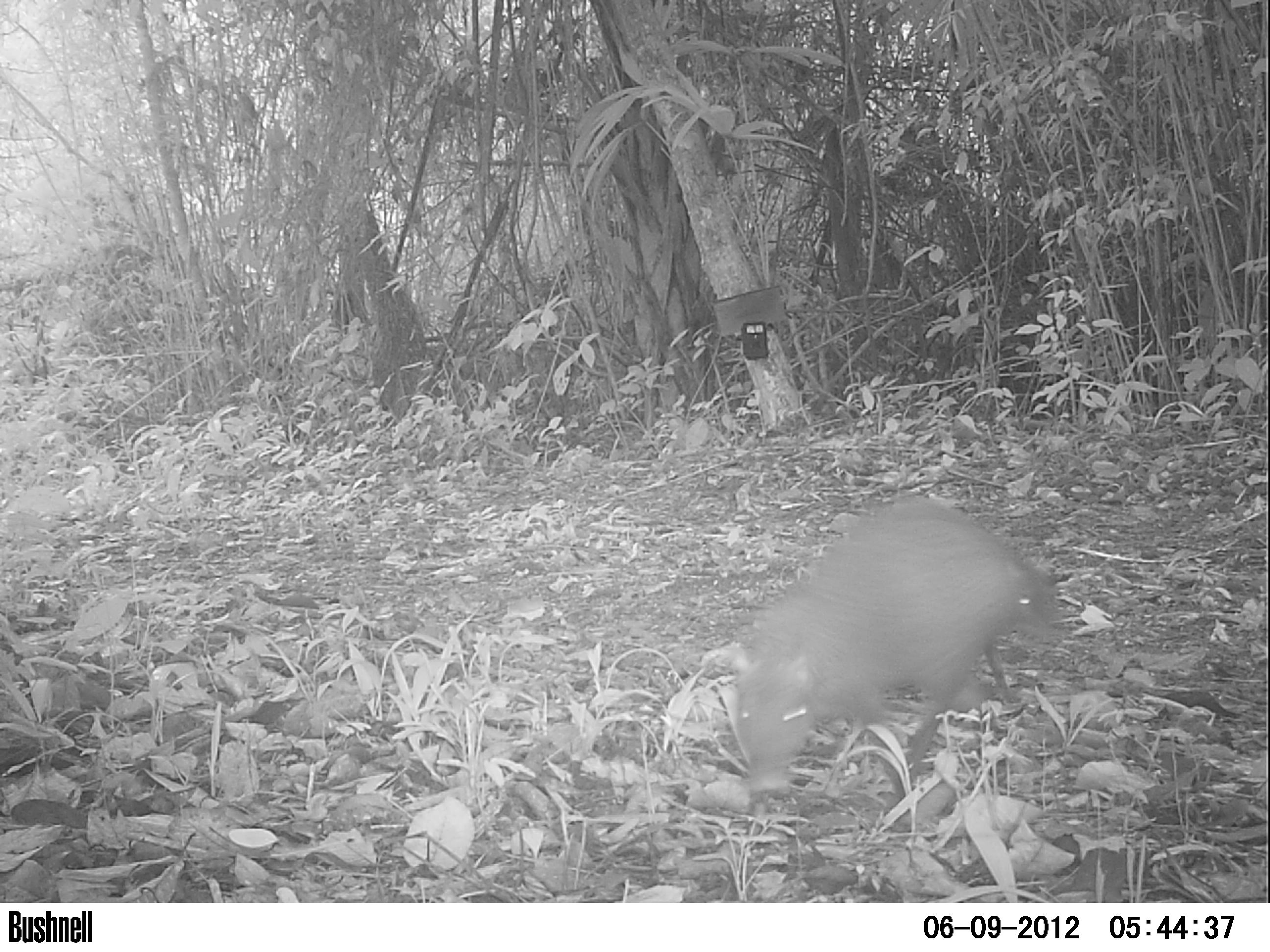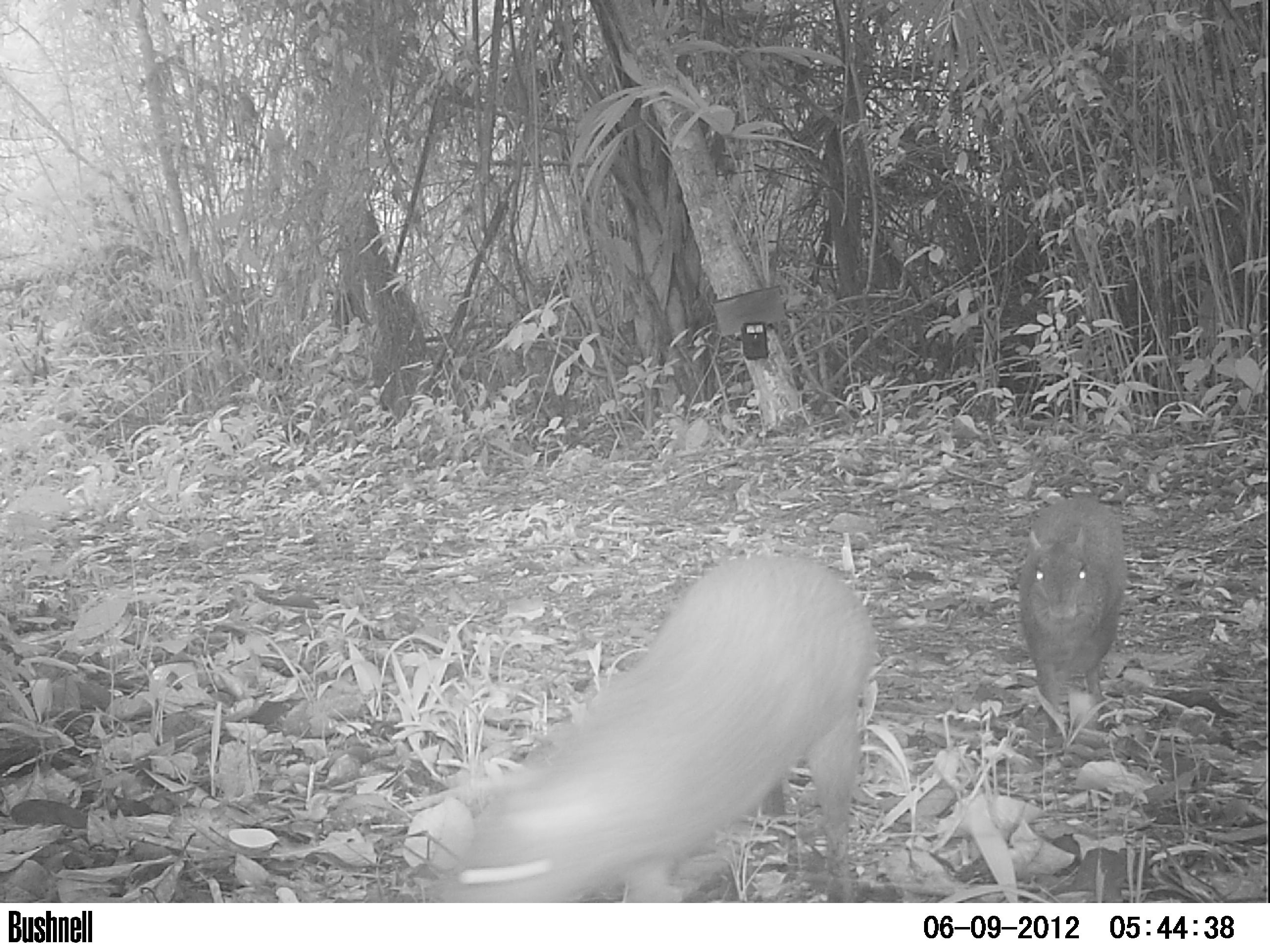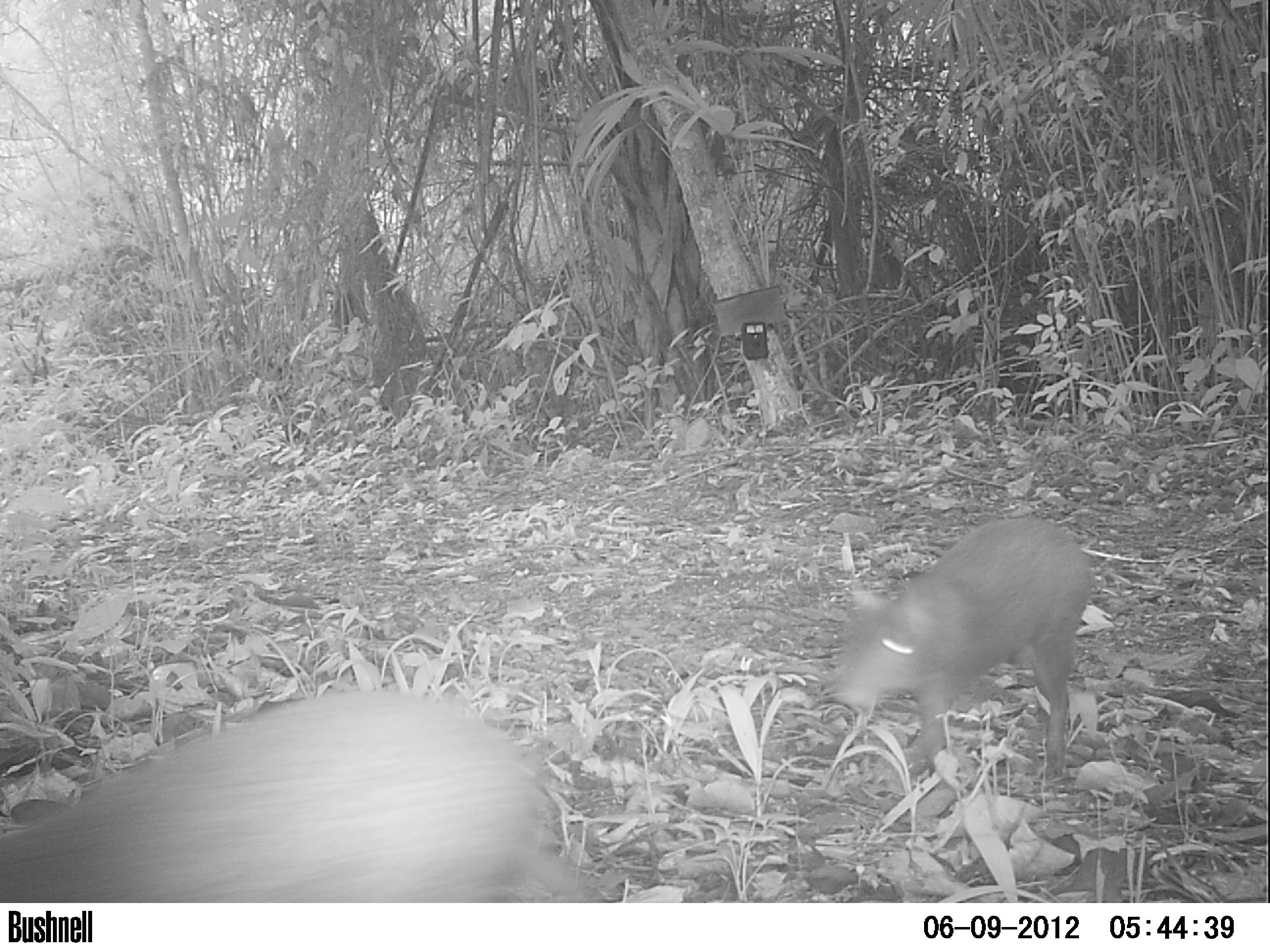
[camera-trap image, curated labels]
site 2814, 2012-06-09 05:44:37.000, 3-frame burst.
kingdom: Animalia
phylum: Chordata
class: Mammalia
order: Rodentia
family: Dasyproctidae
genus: Dasyprocta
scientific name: Dasyprocta punctata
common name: central american agouti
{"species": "Dasyprocta punctata (central american agouti)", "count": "2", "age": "adult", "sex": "female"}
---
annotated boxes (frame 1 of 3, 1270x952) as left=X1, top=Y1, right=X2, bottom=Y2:
dasyprocta punctata: left=723, top=496, right=1022, bottom=790; left=985, top=533, right=1057, bottom=702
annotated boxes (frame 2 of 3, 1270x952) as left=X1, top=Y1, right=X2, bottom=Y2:
dasyprocta punctata: left=437, top=558, right=875, bottom=903; left=1021, top=495, right=1128, bottom=738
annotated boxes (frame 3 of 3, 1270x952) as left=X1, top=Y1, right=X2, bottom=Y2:
dasyprocta punctata: left=0, top=690, right=609, bottom=903; left=831, top=519, right=1089, bottom=788